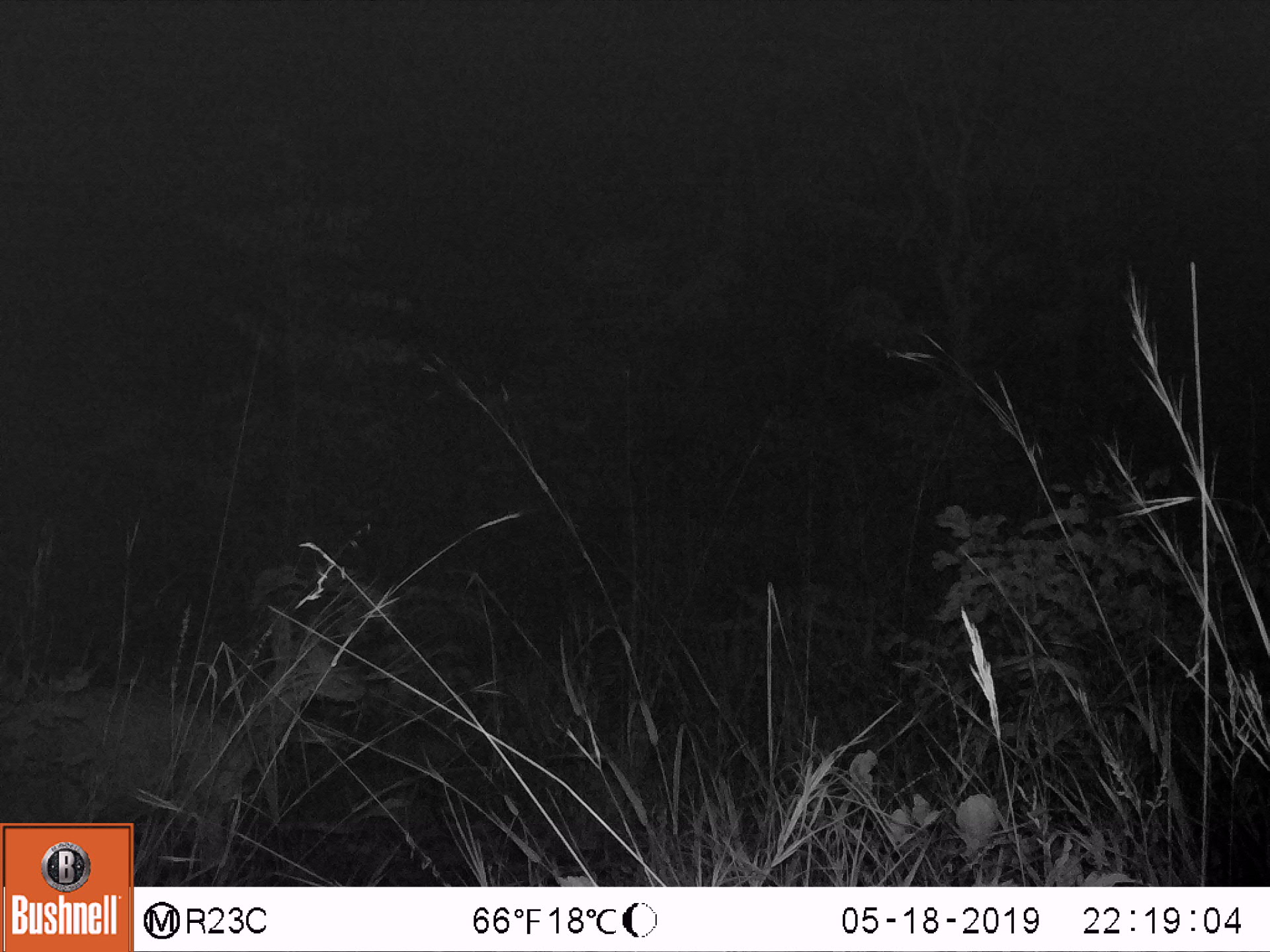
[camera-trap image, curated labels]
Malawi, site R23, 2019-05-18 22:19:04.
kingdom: Animalia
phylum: Chordata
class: Mammalia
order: Artiodactyla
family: Bovidae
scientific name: Antilopinae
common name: small antelope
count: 1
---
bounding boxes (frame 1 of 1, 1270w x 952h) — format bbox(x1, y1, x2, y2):
small antelope: bbox(0, 581, 375, 821)